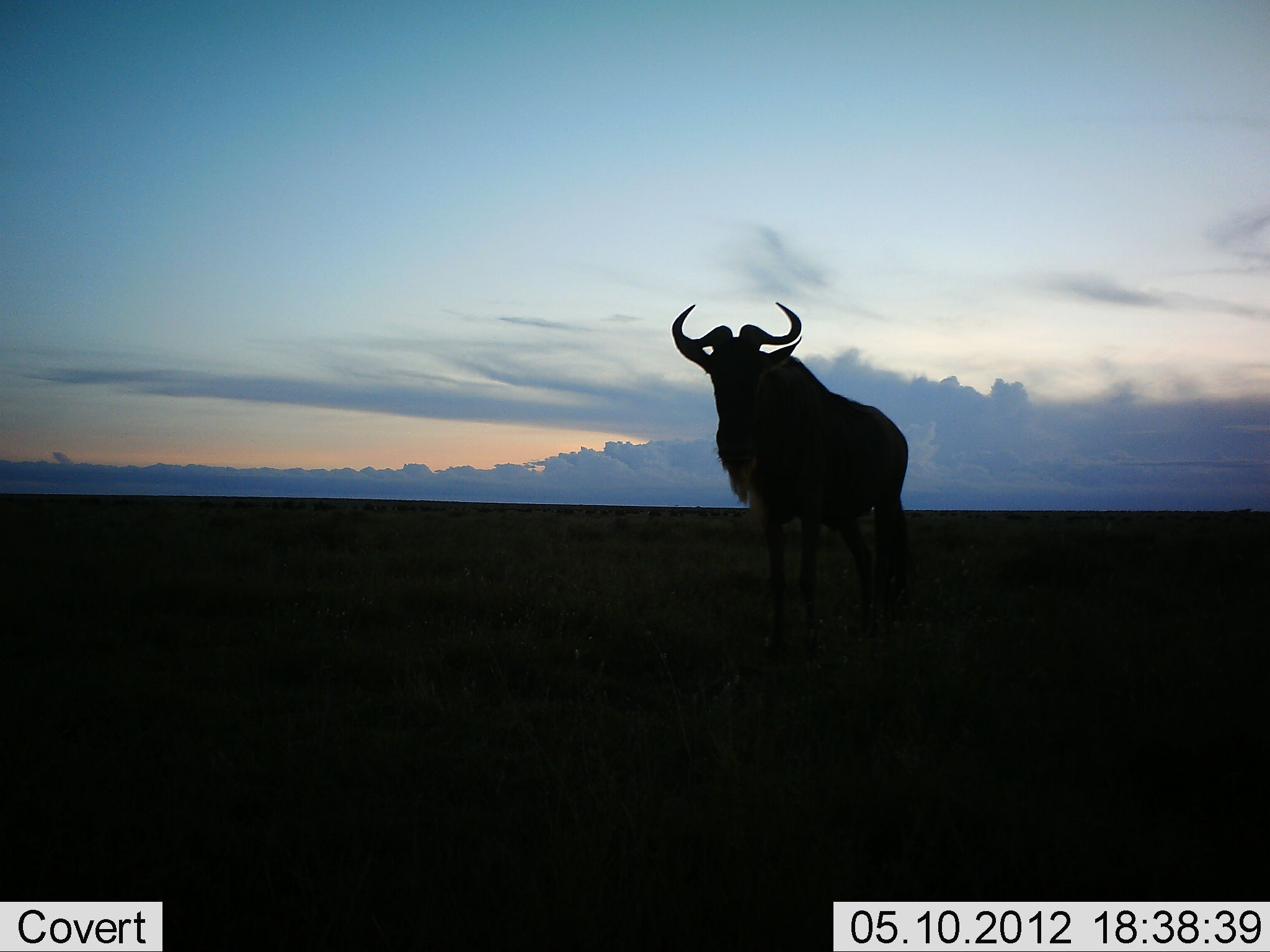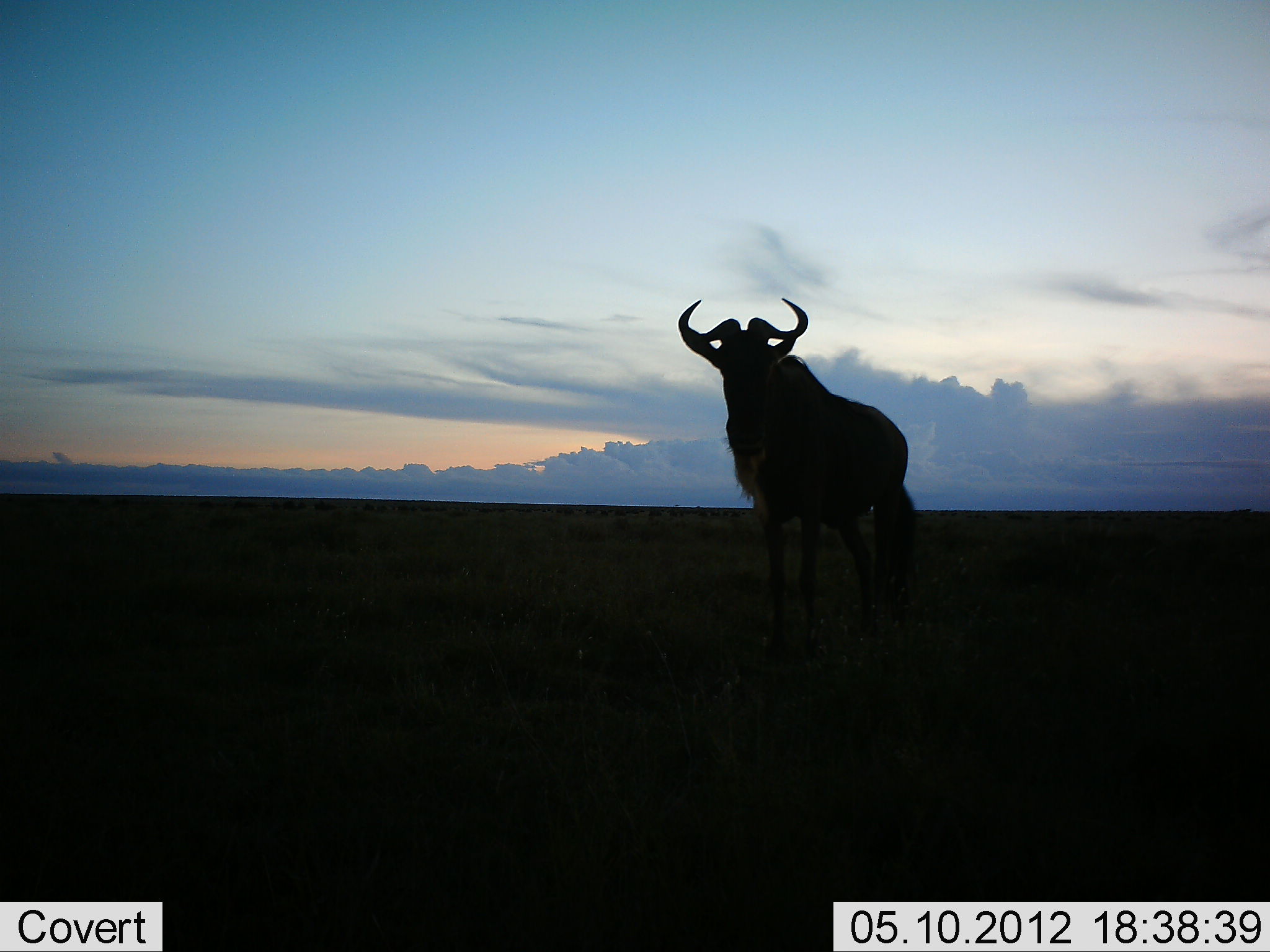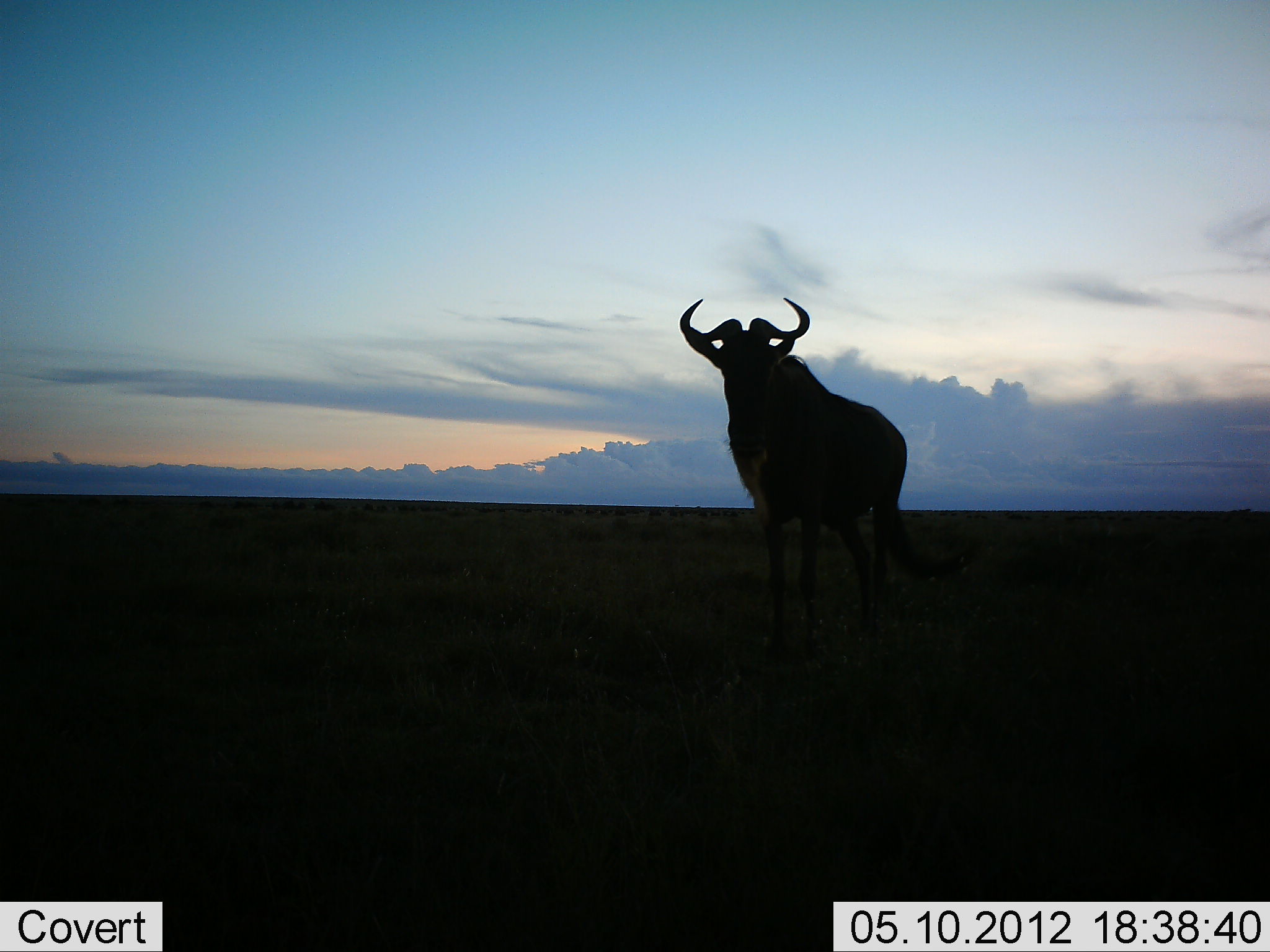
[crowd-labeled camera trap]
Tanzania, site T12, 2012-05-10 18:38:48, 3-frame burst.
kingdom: Animalia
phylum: Chordata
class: Mammalia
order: Artiodactyla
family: Bovidae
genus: Connochaetes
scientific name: Connochaetes taurinus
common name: blue wildebeest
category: wildebeest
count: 1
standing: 100%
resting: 0%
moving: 0%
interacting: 0%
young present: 0%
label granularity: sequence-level